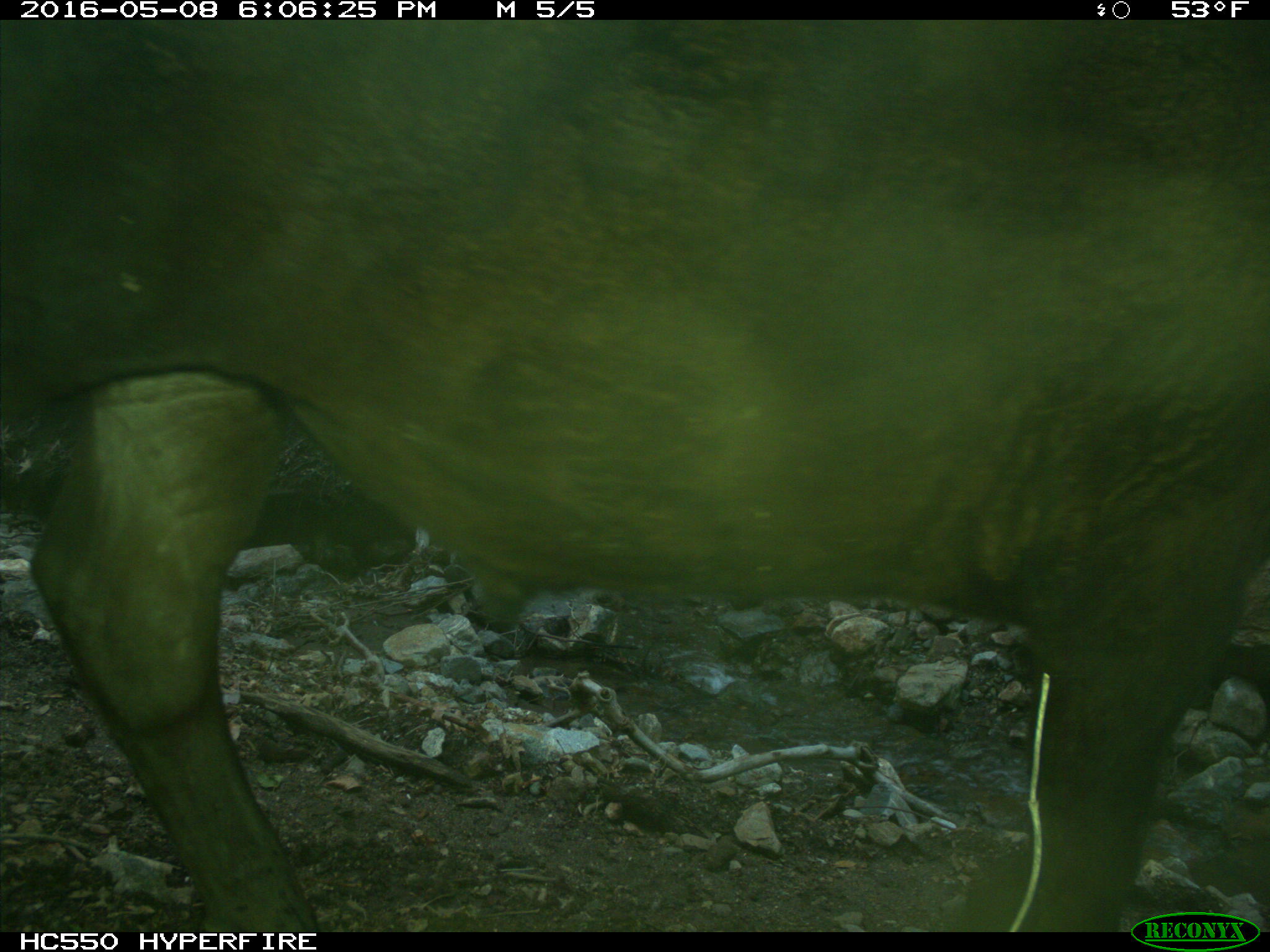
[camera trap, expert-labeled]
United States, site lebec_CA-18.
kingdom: Animalia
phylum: Chordata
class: Mammalia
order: Artiodactyla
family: Bovidae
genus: Bos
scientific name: Bos taurus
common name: domestic cow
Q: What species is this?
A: Bos taurus (domestic cow).